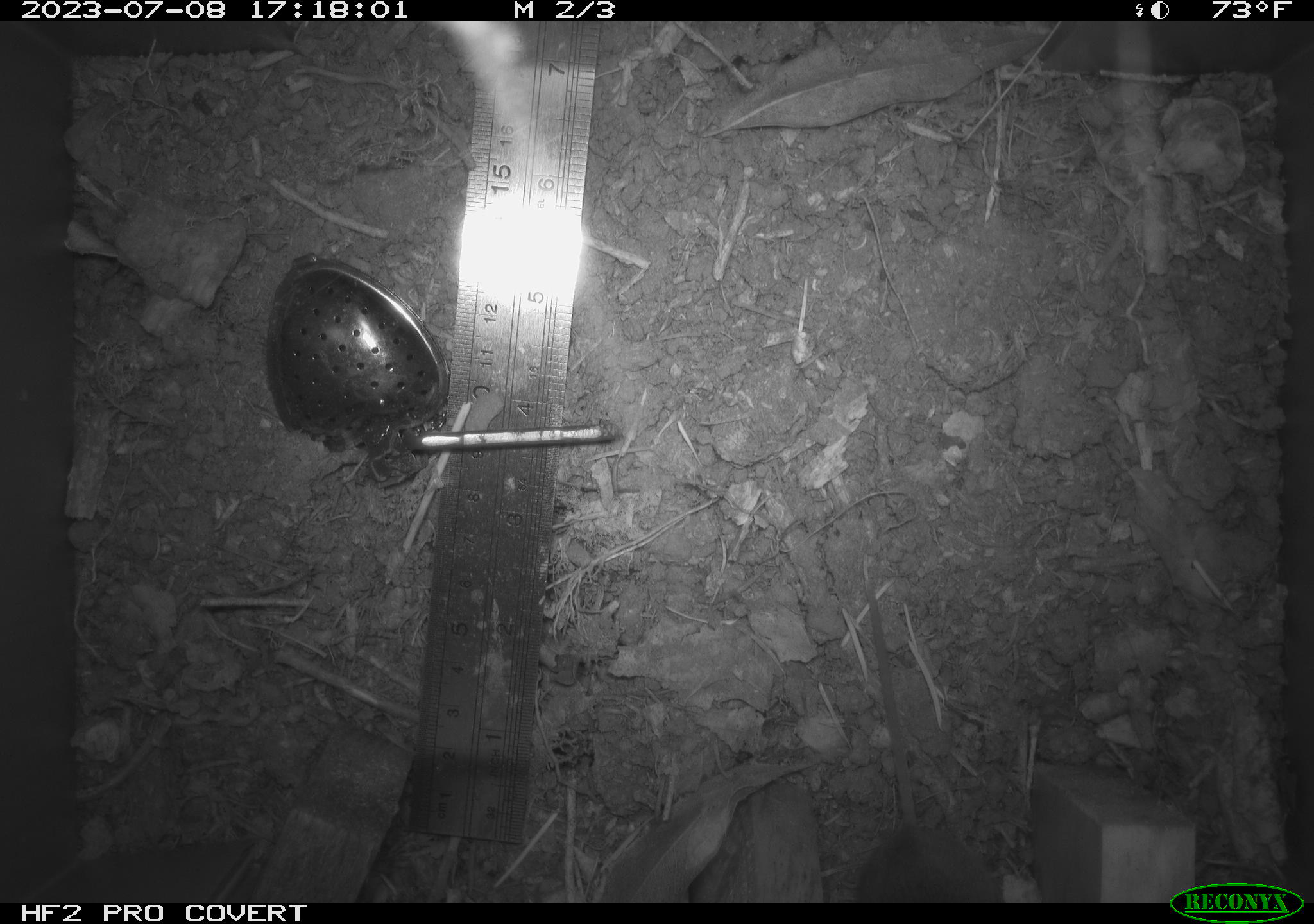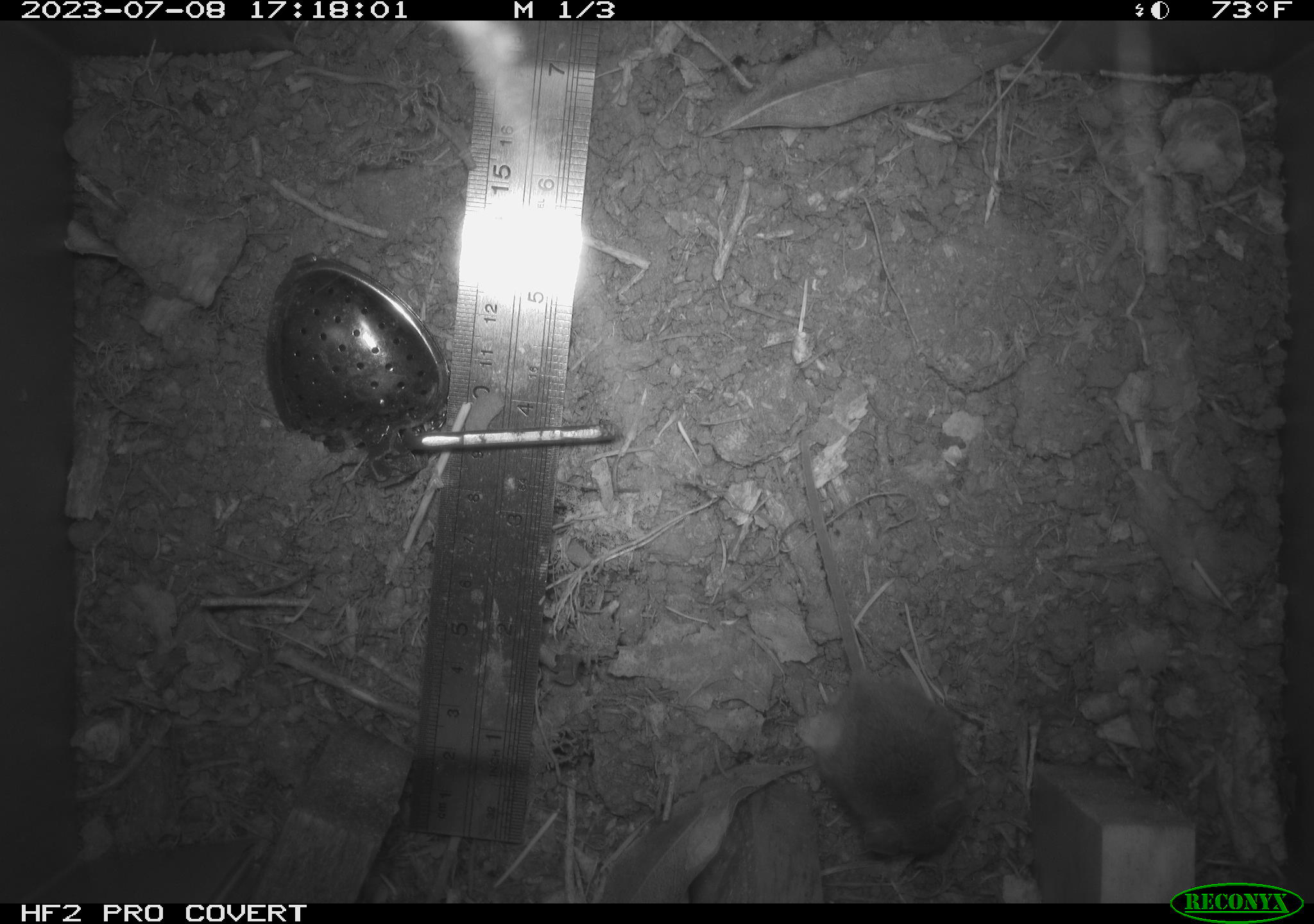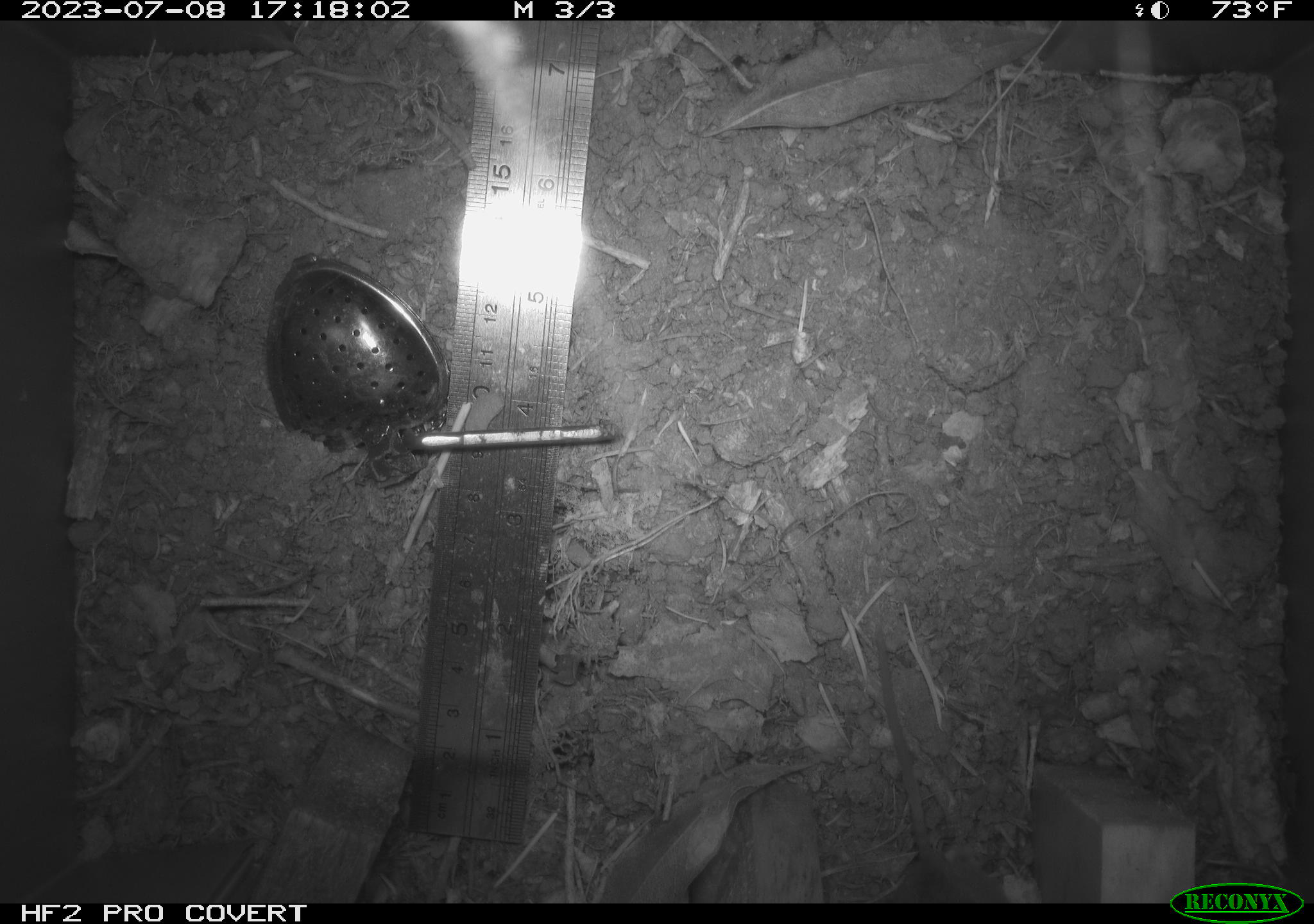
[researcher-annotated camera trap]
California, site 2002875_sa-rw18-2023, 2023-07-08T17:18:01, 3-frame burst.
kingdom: Animalia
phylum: Chordata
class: Mammalia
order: Rodentia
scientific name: Rodentia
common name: mouse species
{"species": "mouse species (Rodentia)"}